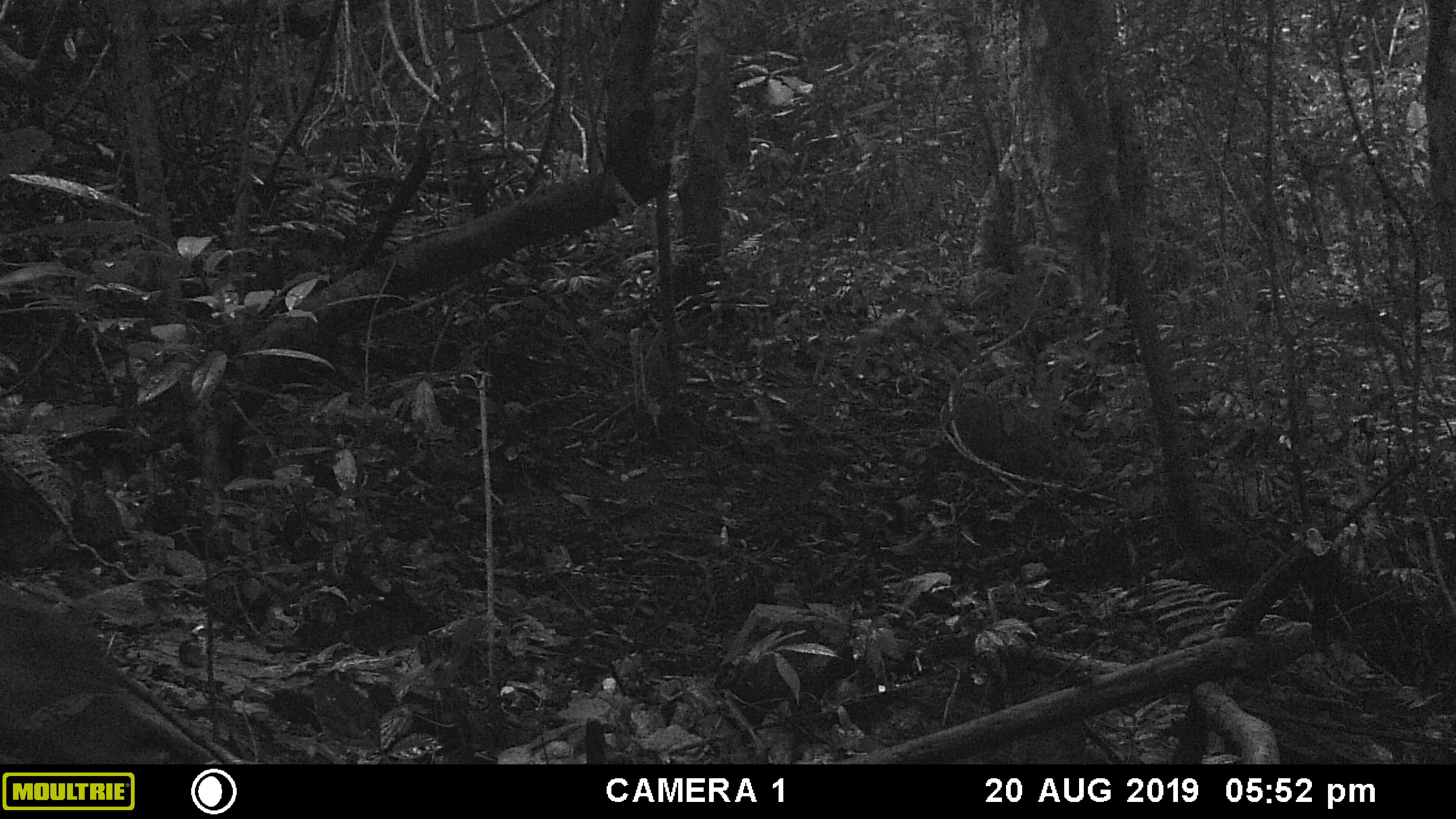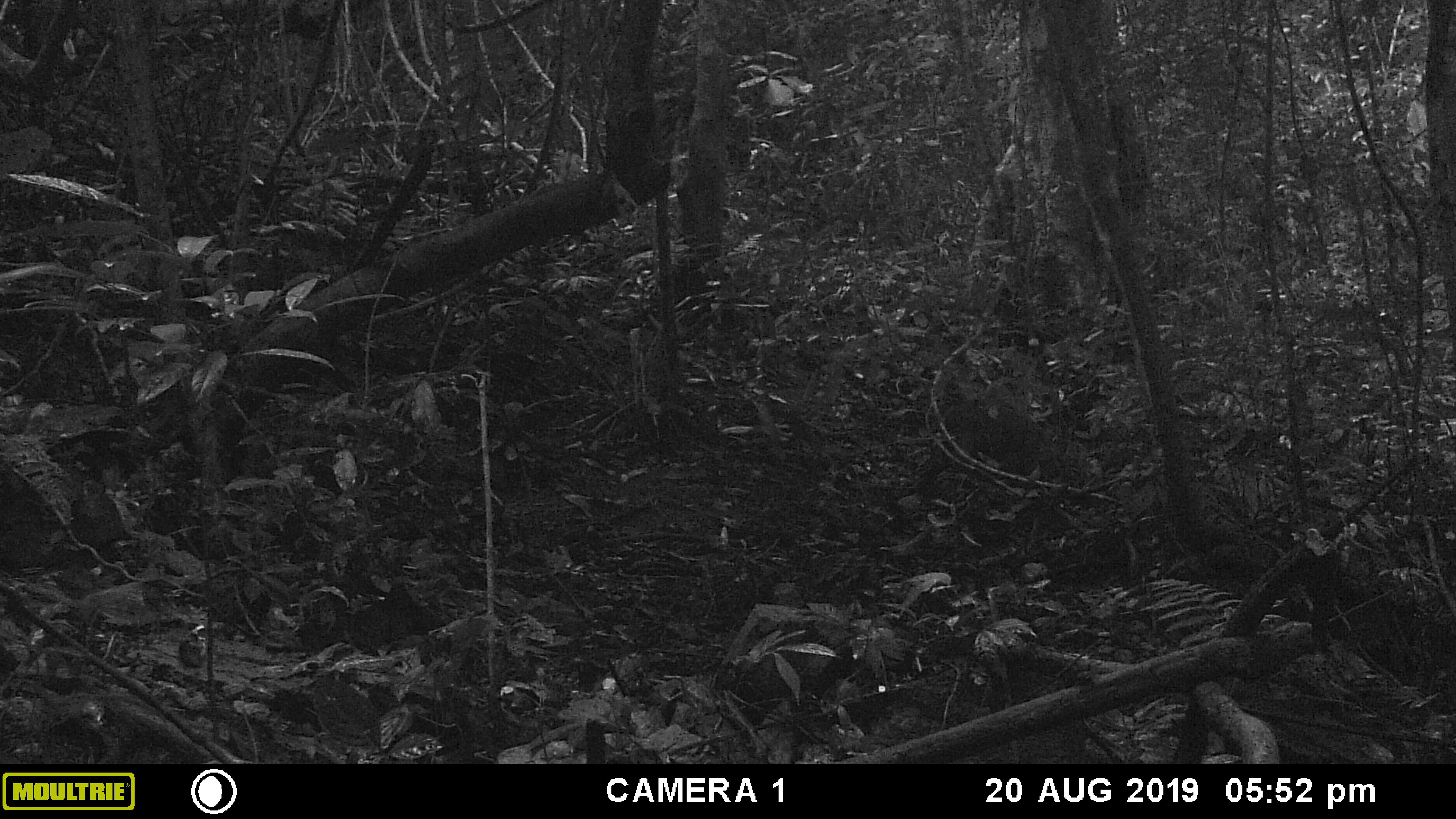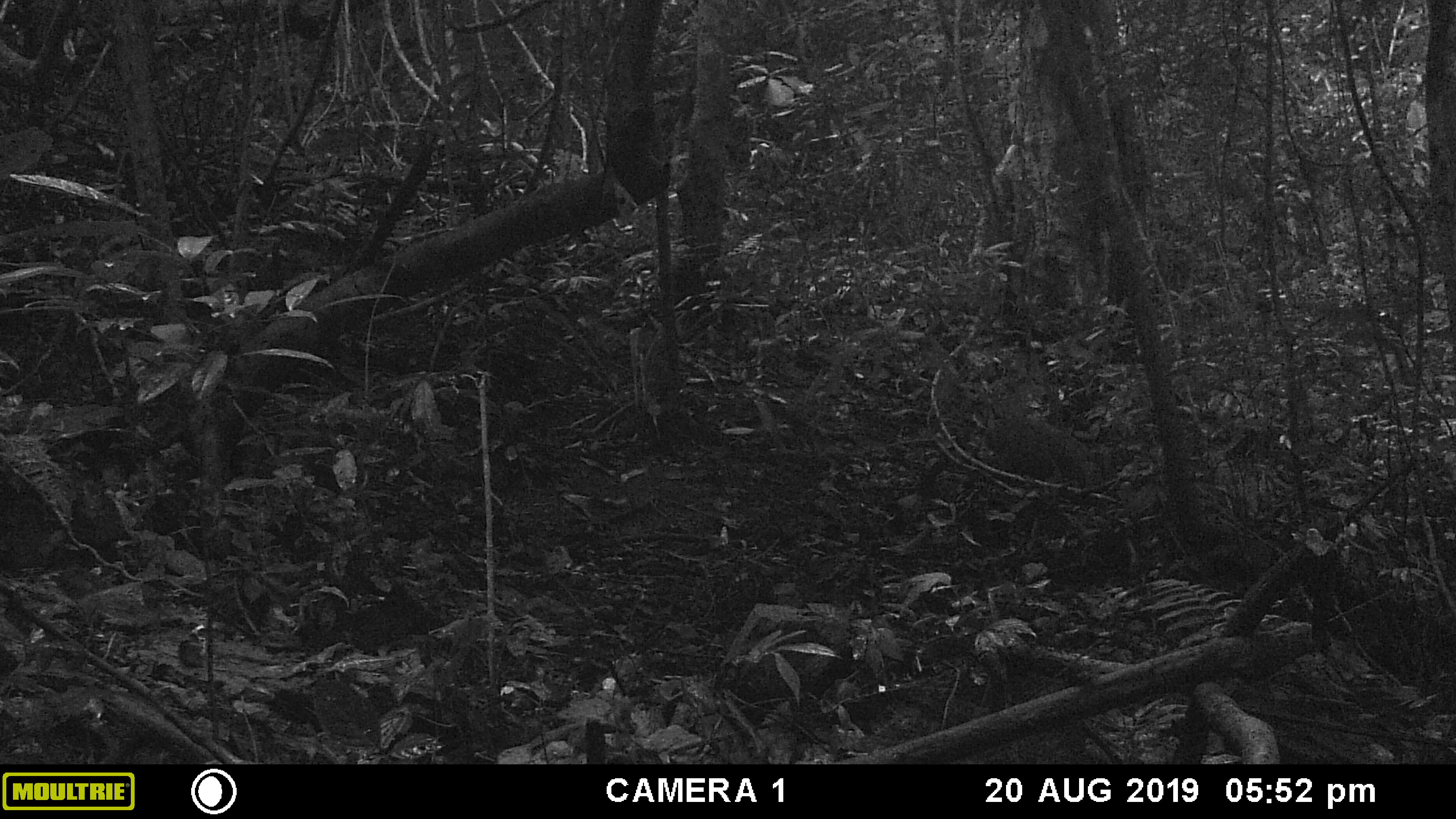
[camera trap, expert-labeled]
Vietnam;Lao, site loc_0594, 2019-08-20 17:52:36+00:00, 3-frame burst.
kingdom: Animalia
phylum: Chordata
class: Mammalia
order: Artiodactyla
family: Suidae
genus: Sus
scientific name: Sus scrofa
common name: eurasian wild pig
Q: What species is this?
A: Eurasian wild pig (Sus scrofa).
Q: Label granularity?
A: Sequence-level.